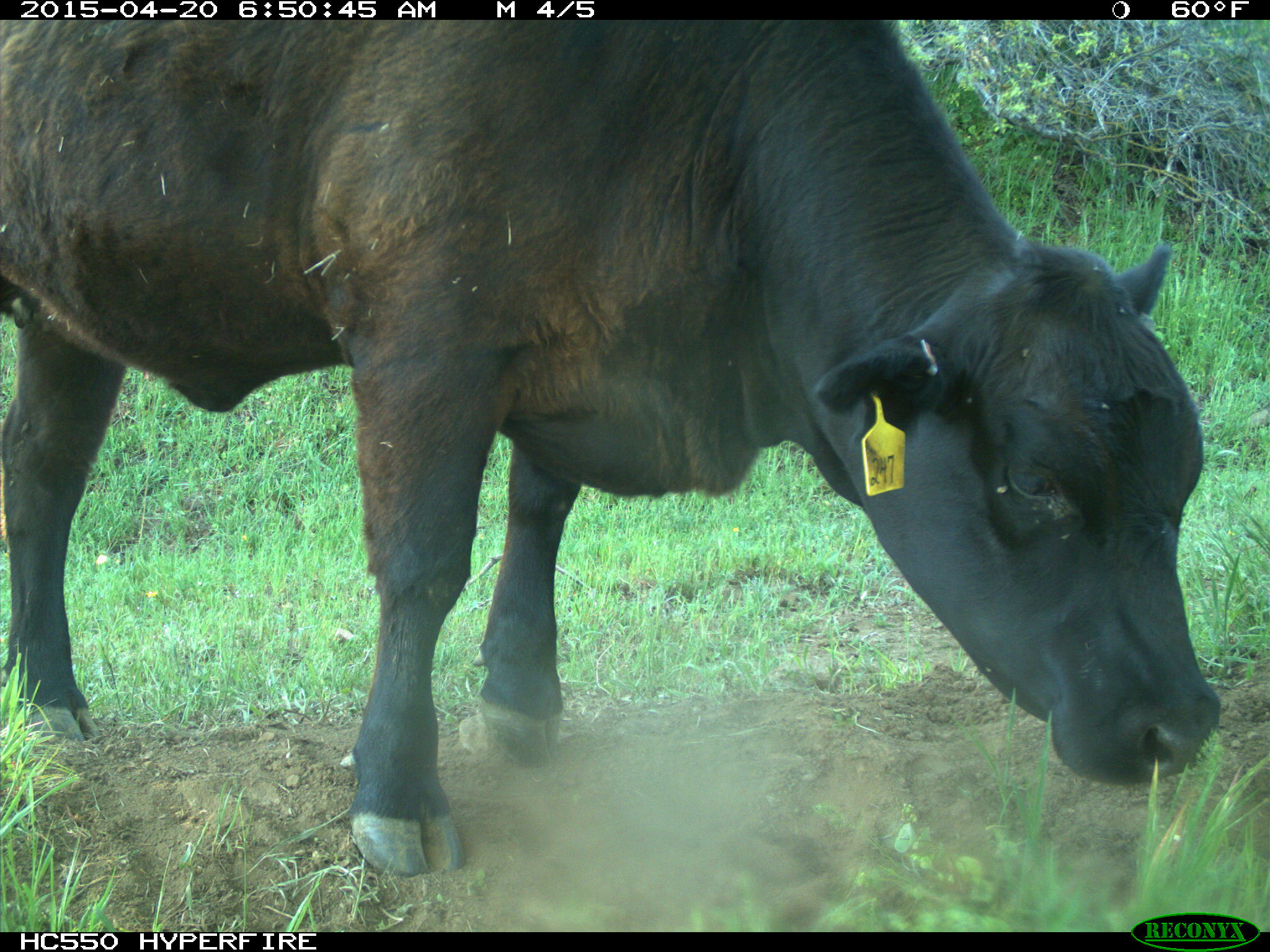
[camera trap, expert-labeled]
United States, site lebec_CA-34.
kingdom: Animalia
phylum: Chordata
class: Mammalia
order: Artiodactyla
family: Bovidae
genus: Bos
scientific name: Bos taurus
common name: domestic cow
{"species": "Bos taurus (domestic cow)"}